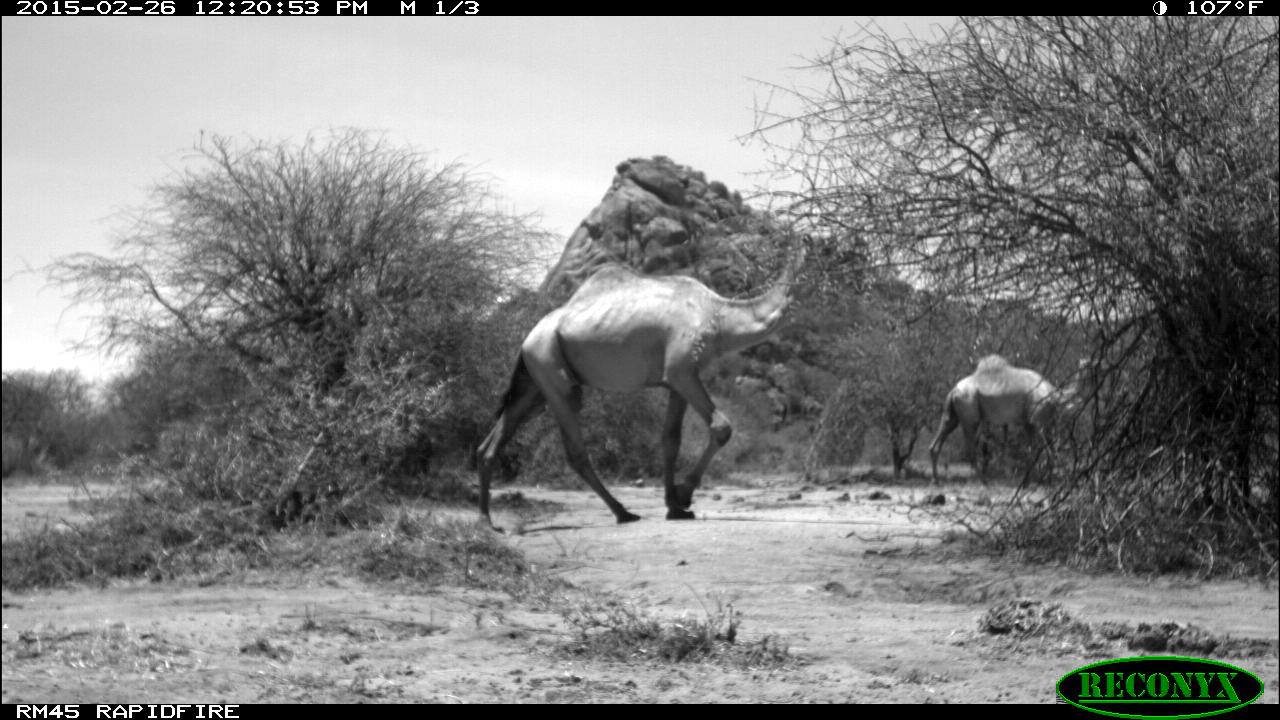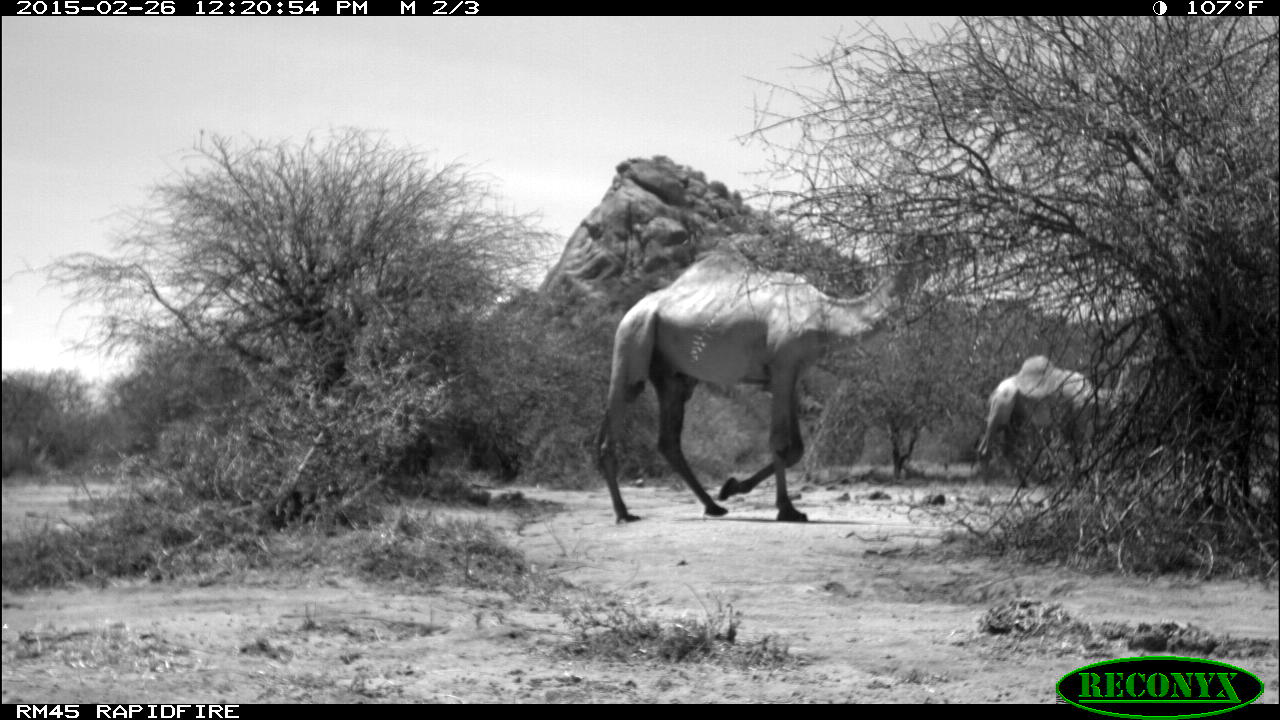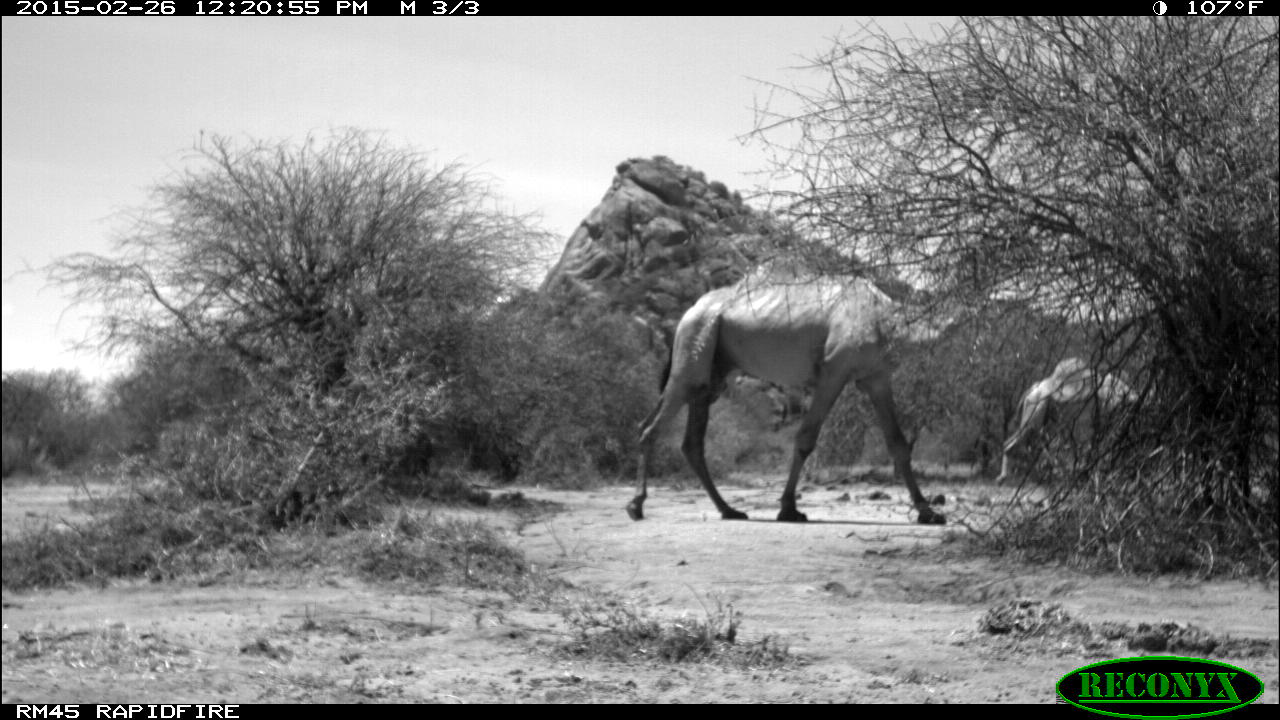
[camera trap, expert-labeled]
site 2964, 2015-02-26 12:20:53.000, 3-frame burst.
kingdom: Animalia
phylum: Chordata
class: Mammalia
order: Artiodactyla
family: Camelidae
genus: Camelus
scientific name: Camelus dromedarius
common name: dromedary camel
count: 1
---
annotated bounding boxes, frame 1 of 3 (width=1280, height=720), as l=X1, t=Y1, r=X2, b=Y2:
camelus dromedarius: l=476, t=233, r=866, b=535; l=929, t=354, r=1111, b=488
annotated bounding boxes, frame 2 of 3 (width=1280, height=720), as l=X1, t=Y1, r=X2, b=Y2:
camelus dromedarius: l=595, t=231, r=974, b=524; l=979, t=351, r=1155, b=489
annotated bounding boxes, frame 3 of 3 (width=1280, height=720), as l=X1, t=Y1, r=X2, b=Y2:
camelus dromedarius: l=622, t=236, r=1037, b=525; l=994, t=357, r=1145, b=487